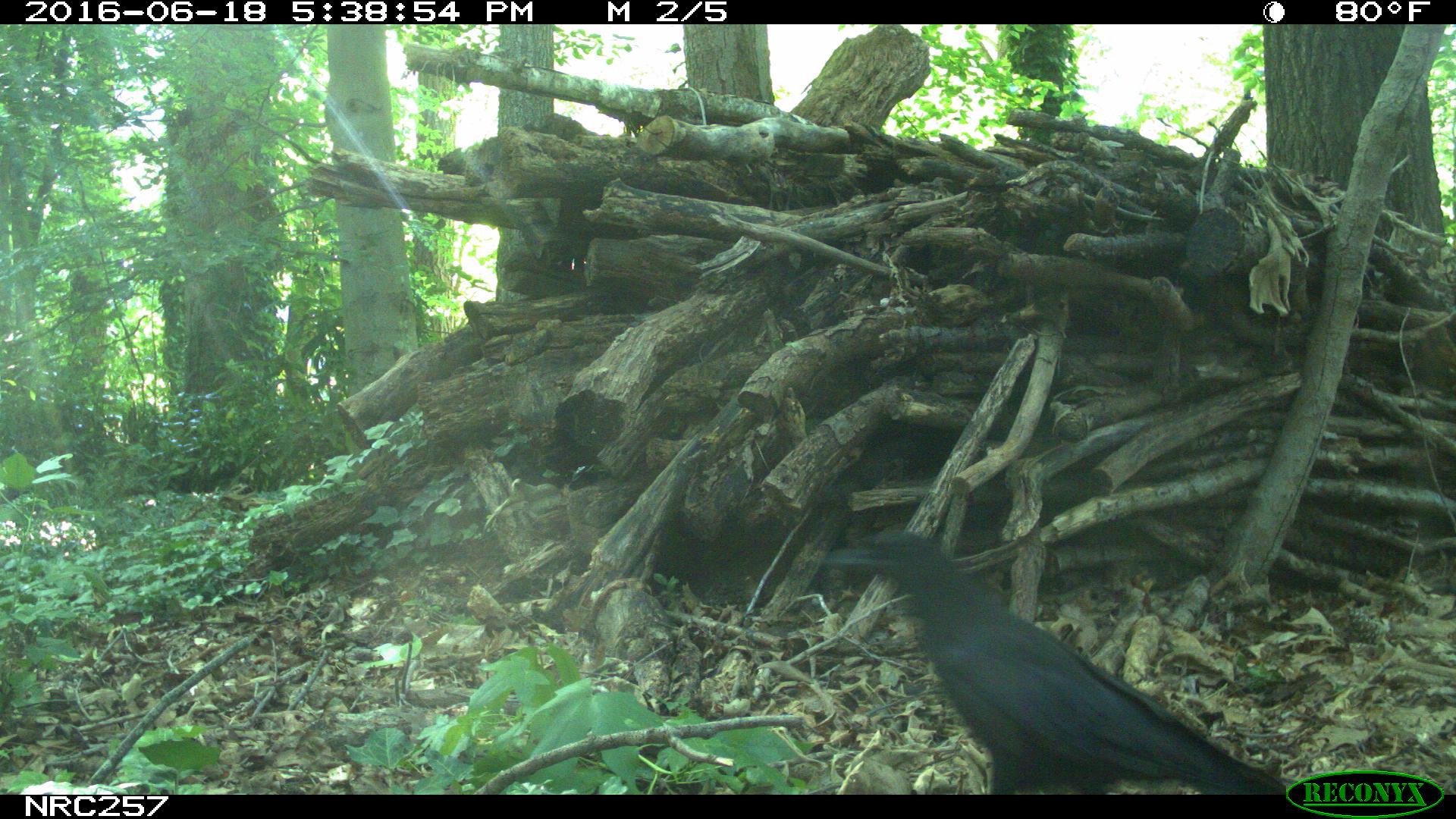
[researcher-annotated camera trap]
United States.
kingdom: Animalia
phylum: Chordata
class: Aves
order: Passeriformes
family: Corvidae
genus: Corvus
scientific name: Corvus brachyrhynchos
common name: american crow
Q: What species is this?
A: American Crow (Corvus brachyrhynchos).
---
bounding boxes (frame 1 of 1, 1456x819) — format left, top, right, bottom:
American Crow: 820, 522, 1291, 792